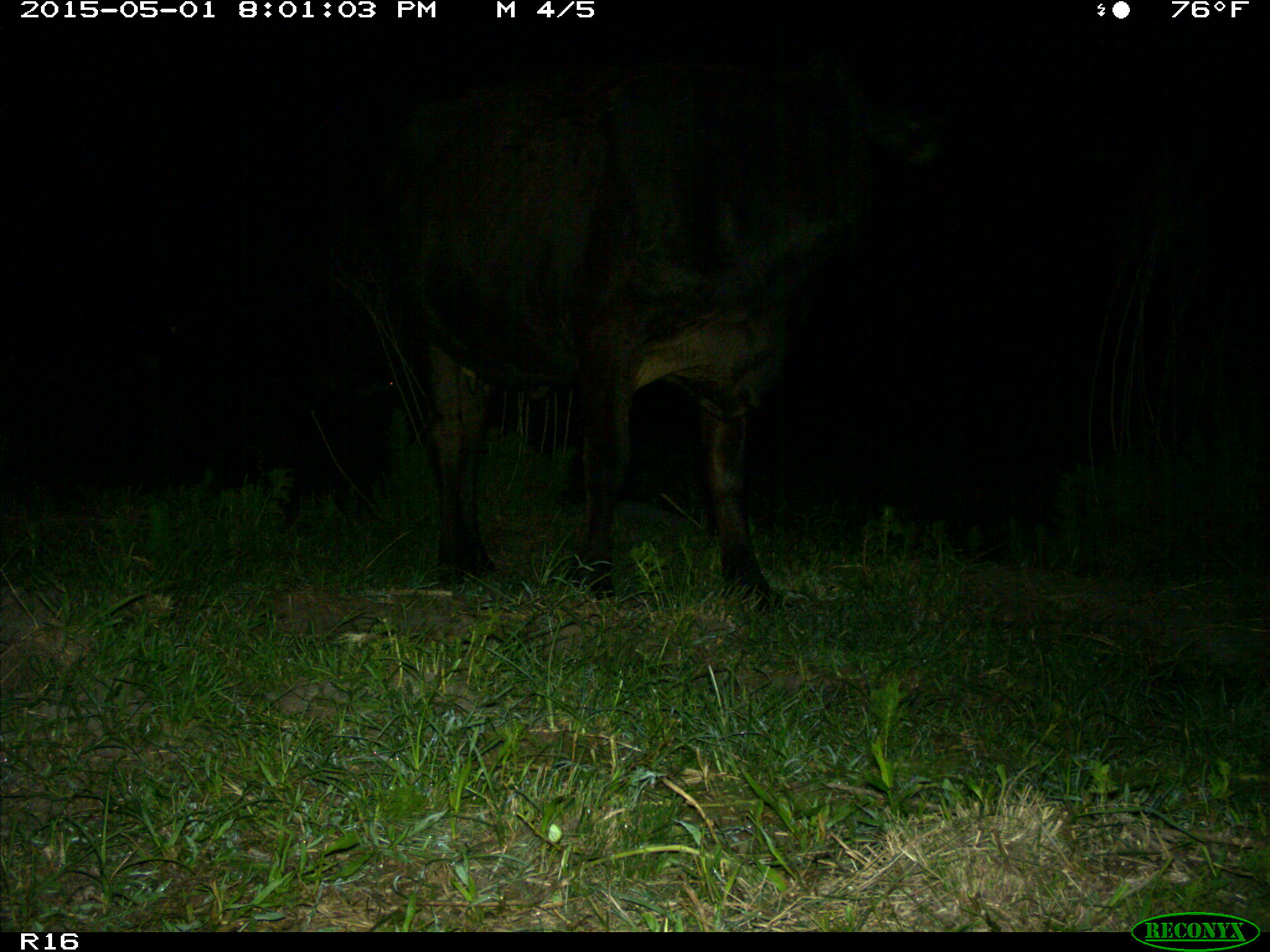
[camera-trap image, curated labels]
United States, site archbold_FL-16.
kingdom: Animalia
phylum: Chordata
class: Mammalia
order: Artiodactyla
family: Bovidae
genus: Bos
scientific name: Bos taurus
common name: domestic cow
Bos taurus (domestic cow).